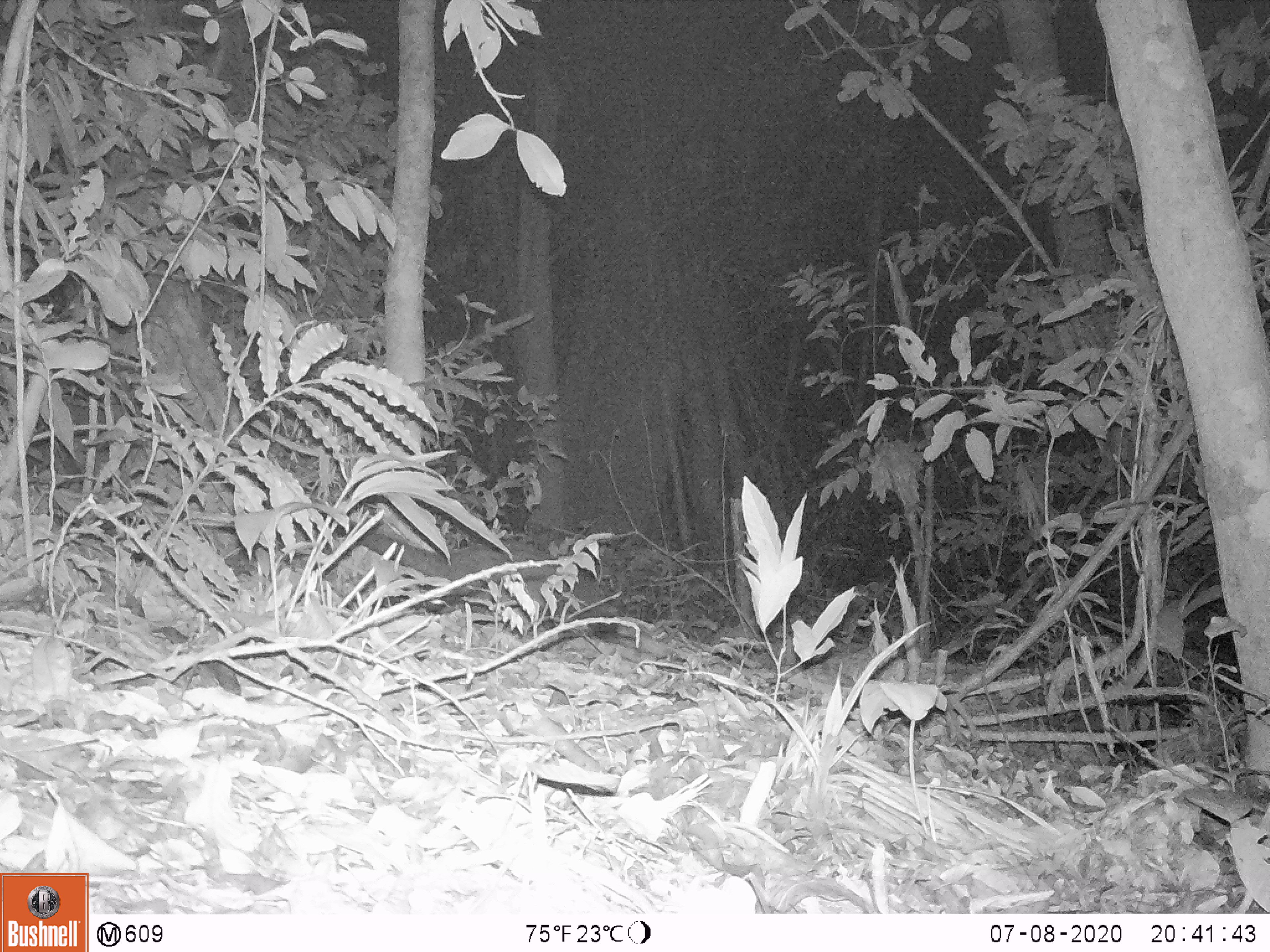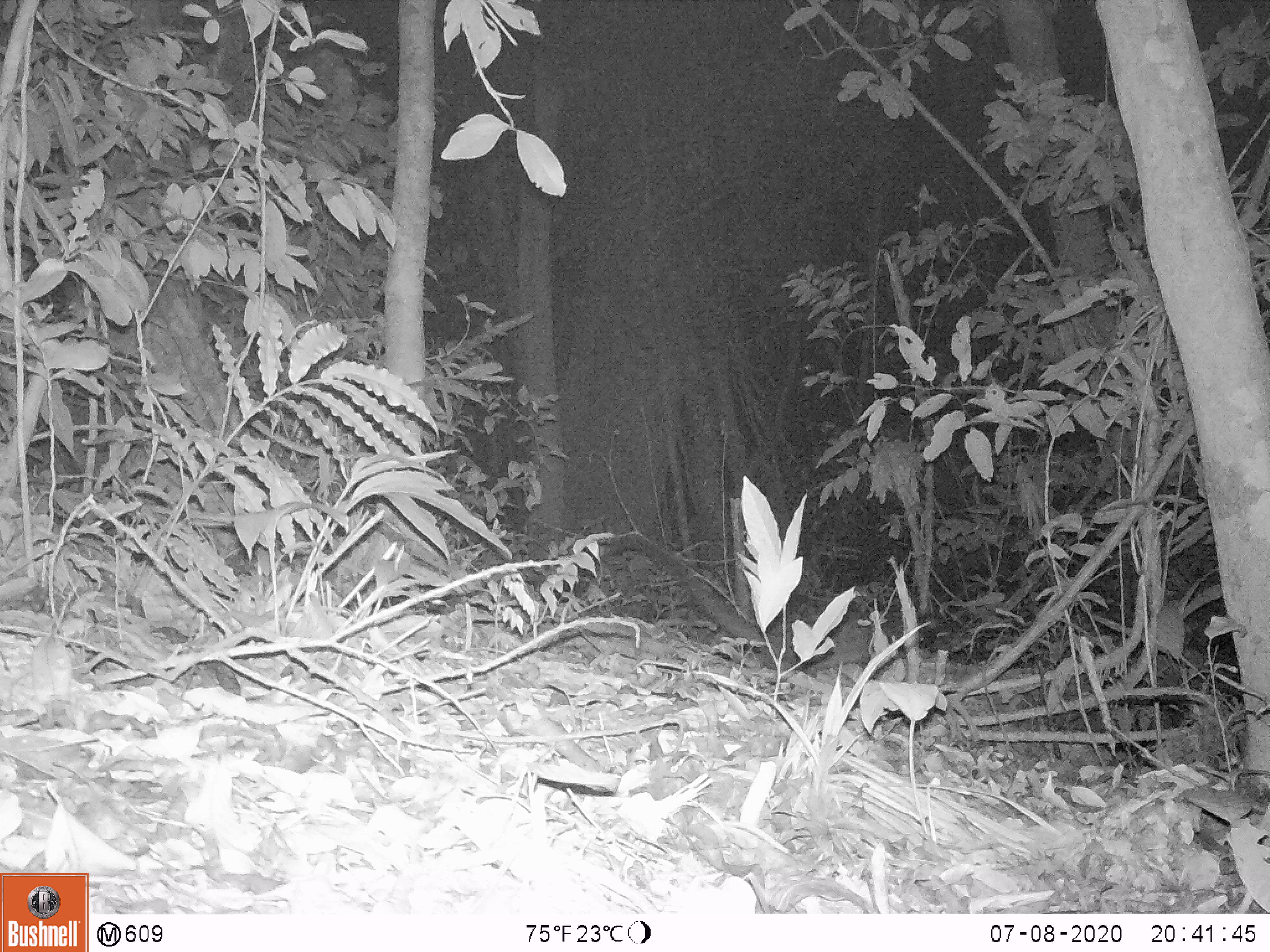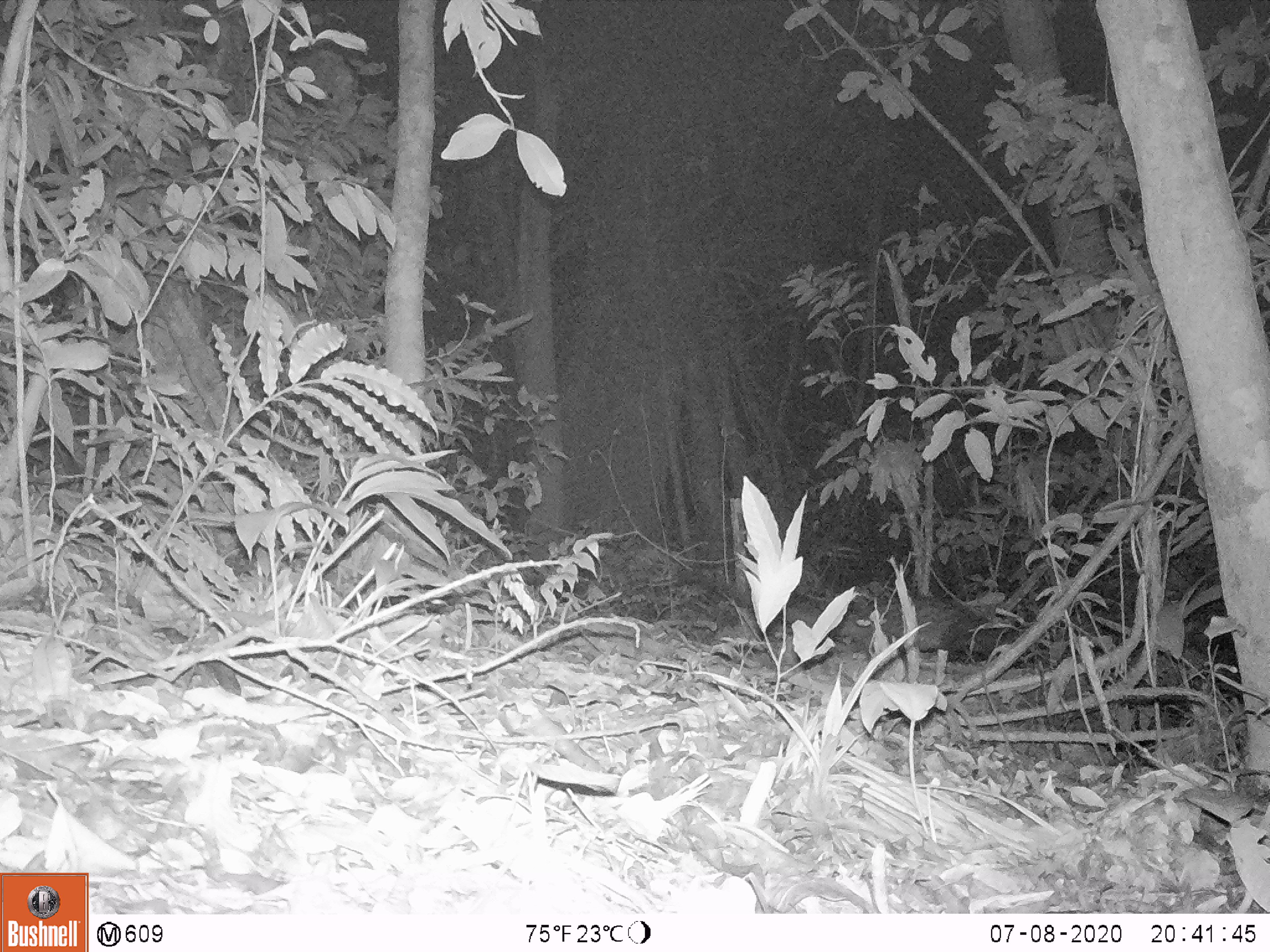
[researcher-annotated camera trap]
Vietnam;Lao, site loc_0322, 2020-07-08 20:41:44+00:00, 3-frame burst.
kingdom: Animalia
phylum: Chordata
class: Mammalia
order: Carnivora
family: Viverridae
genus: Paradoxurus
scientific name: Paradoxurus hermaphroditus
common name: common palm civet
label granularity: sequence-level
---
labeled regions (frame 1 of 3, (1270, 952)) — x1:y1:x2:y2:
common palm civet: 359:531:619:616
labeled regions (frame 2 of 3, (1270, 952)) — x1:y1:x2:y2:
common palm civet: 618:531:928:677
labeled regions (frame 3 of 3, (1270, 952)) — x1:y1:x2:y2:
common palm civet: 674:569:1015:655